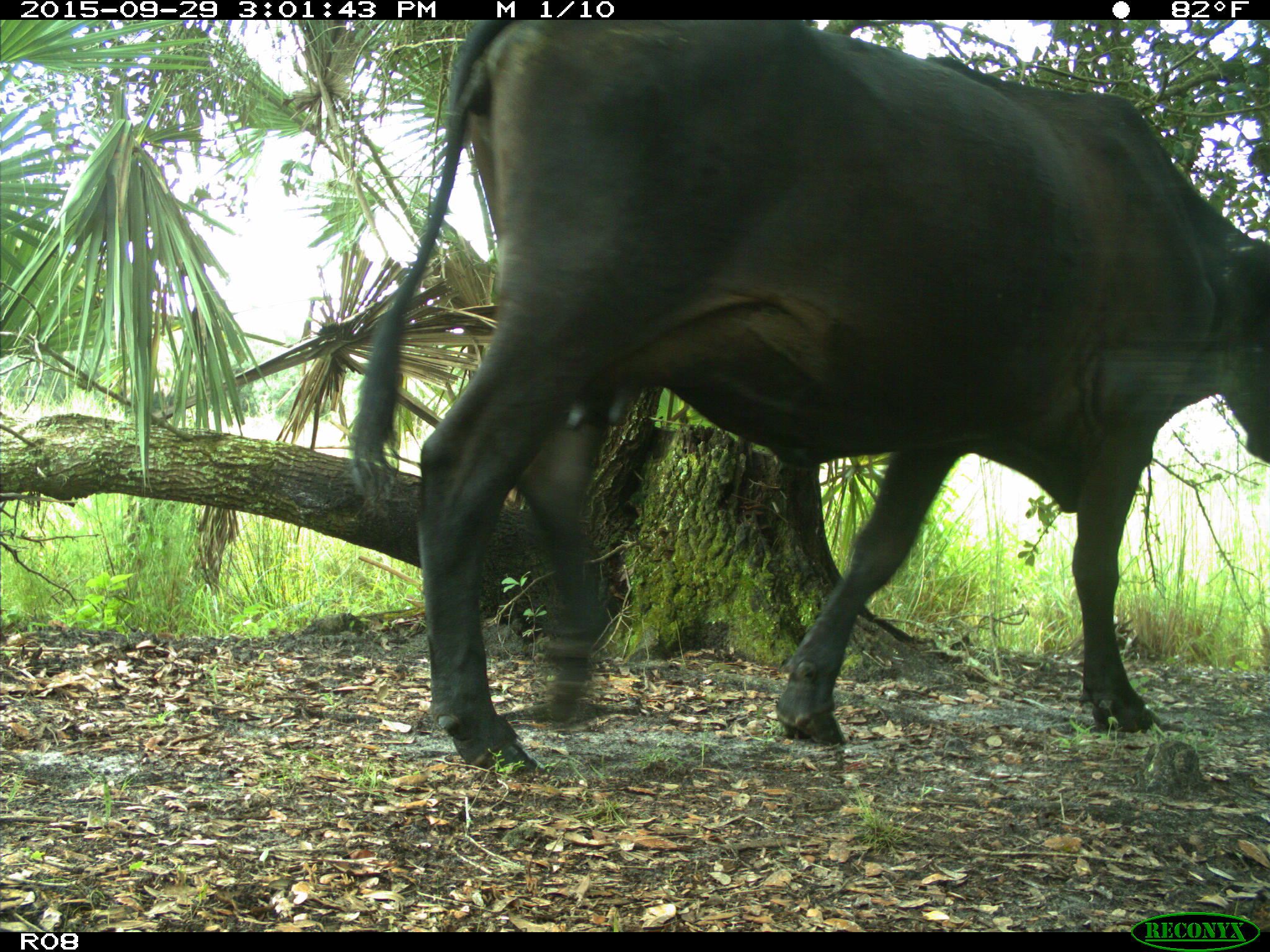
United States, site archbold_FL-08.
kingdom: Animalia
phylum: Chordata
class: Mammalia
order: Artiodactyla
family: Bovidae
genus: Bos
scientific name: Bos taurus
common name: domestic cow